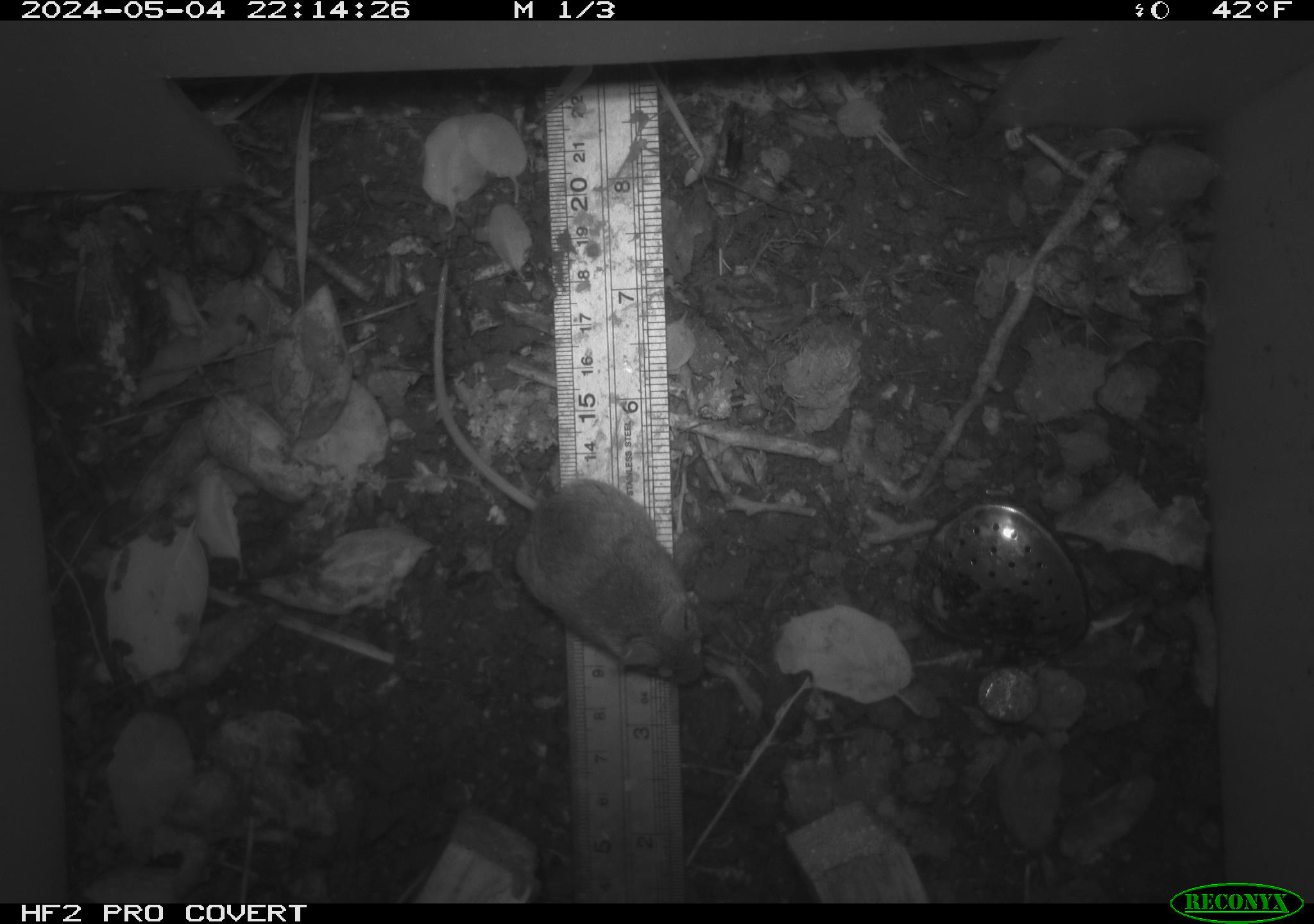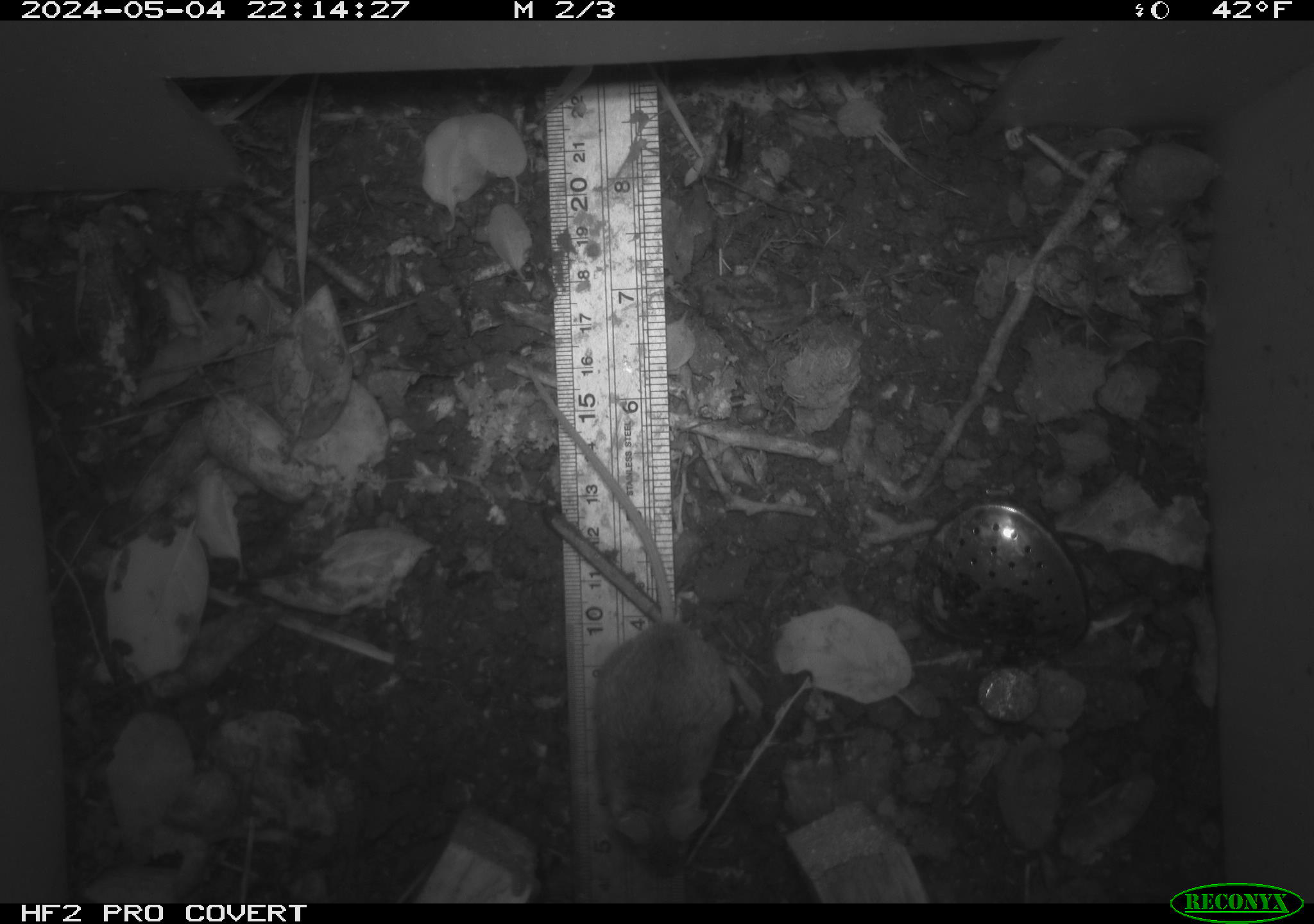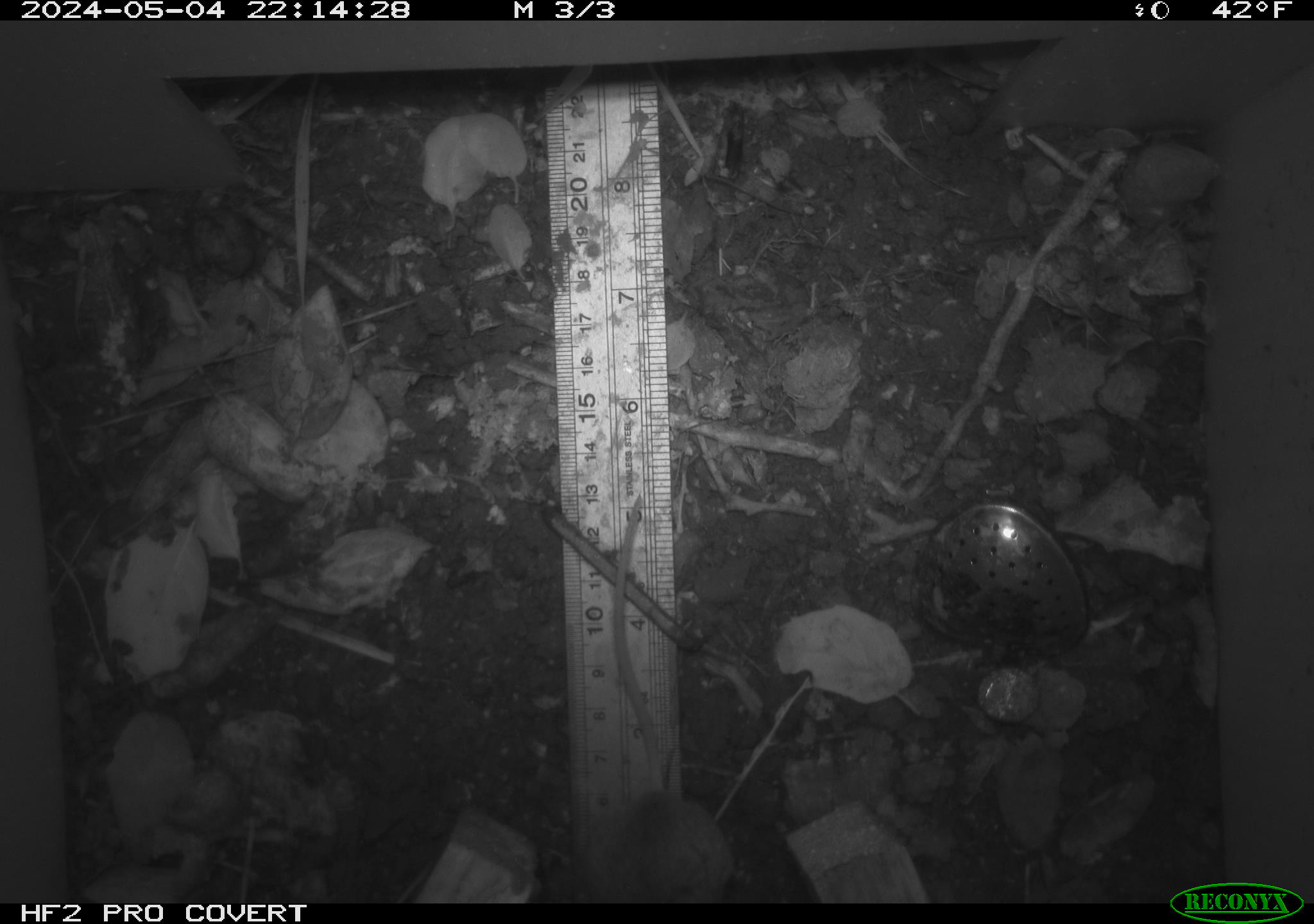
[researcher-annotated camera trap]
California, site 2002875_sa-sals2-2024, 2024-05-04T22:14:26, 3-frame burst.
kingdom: Animalia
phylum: Chordata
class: Mammalia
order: Rodentia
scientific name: Rodentia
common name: mouse species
Mouse species (Rodentia).